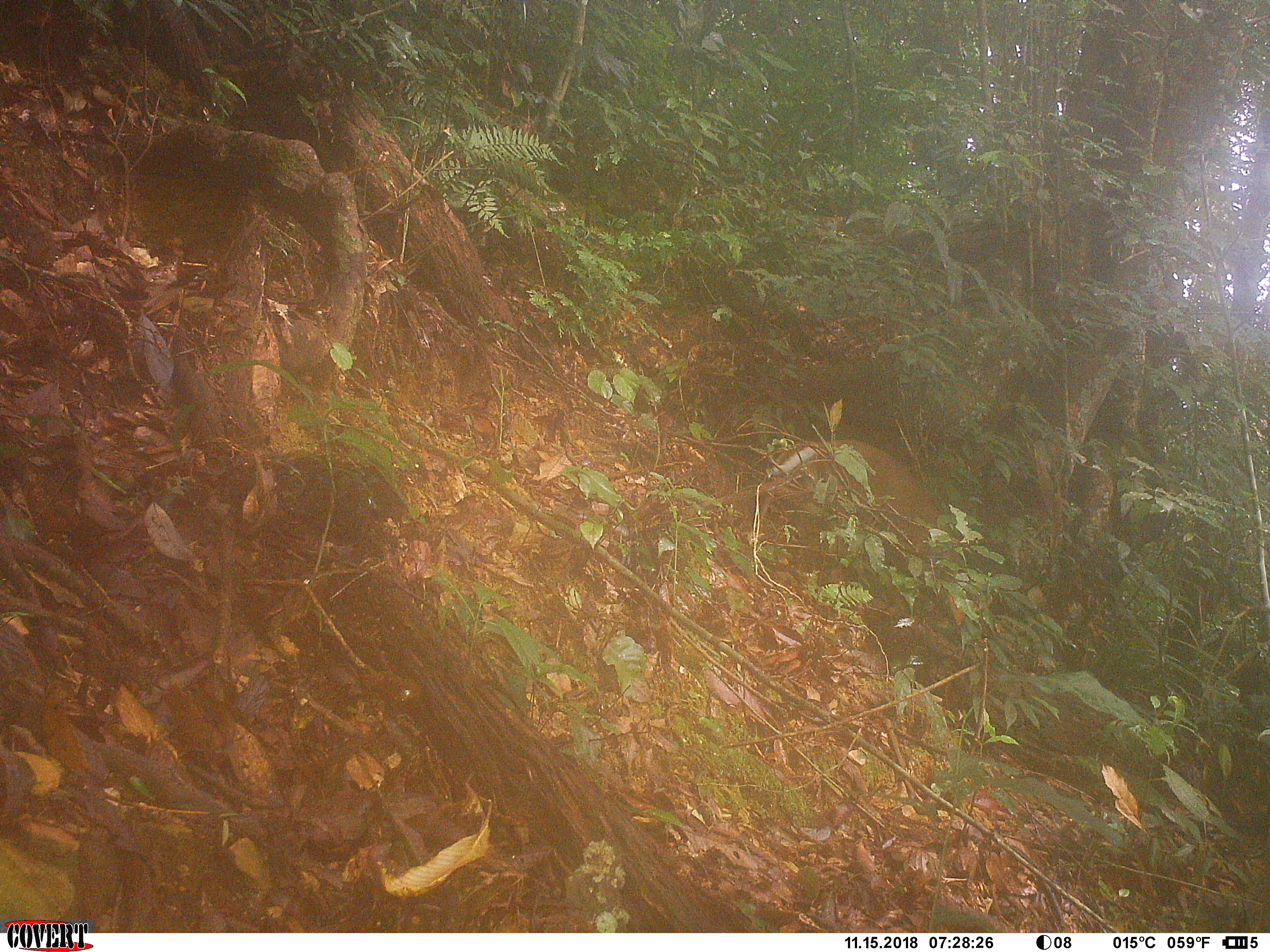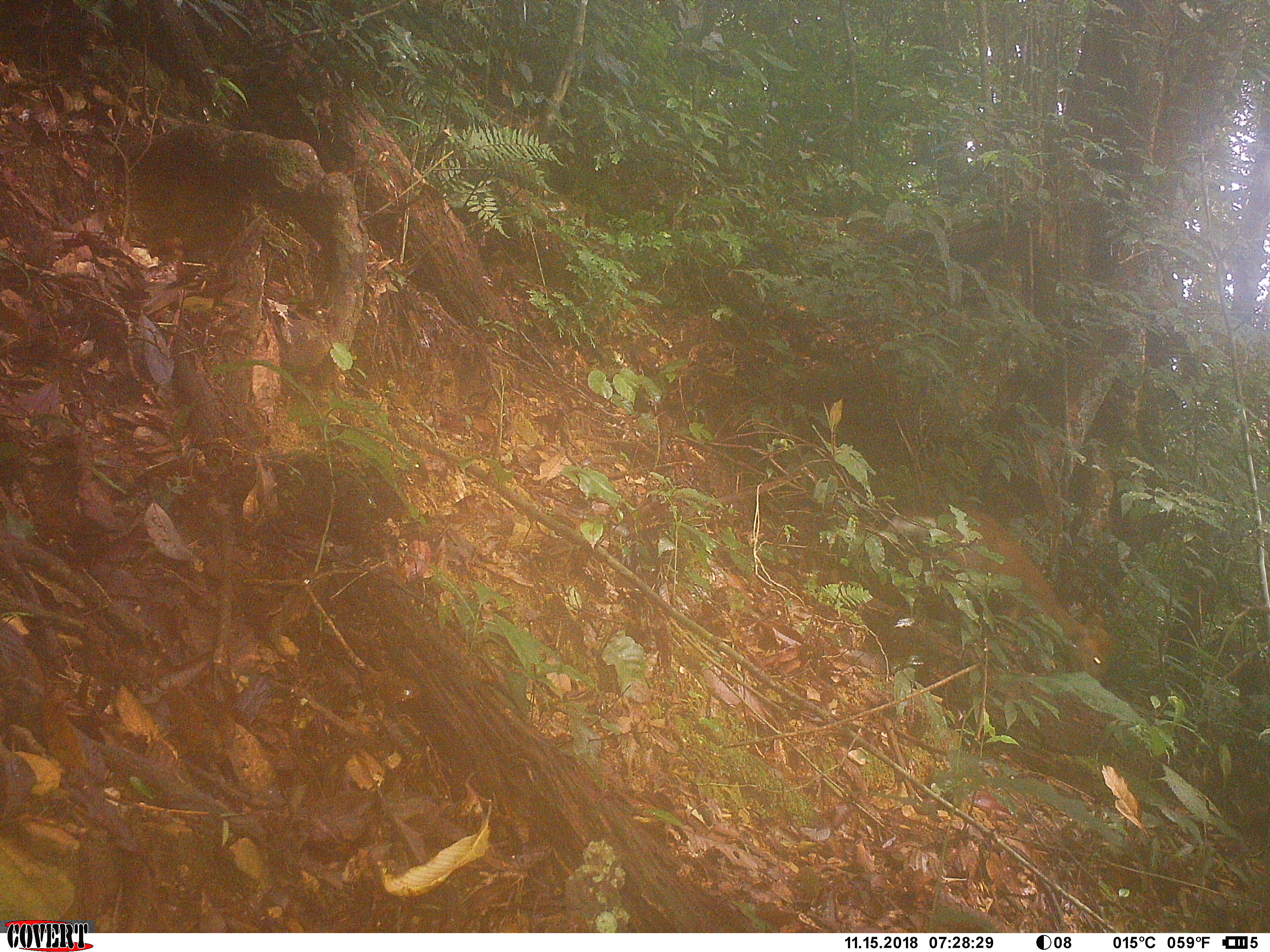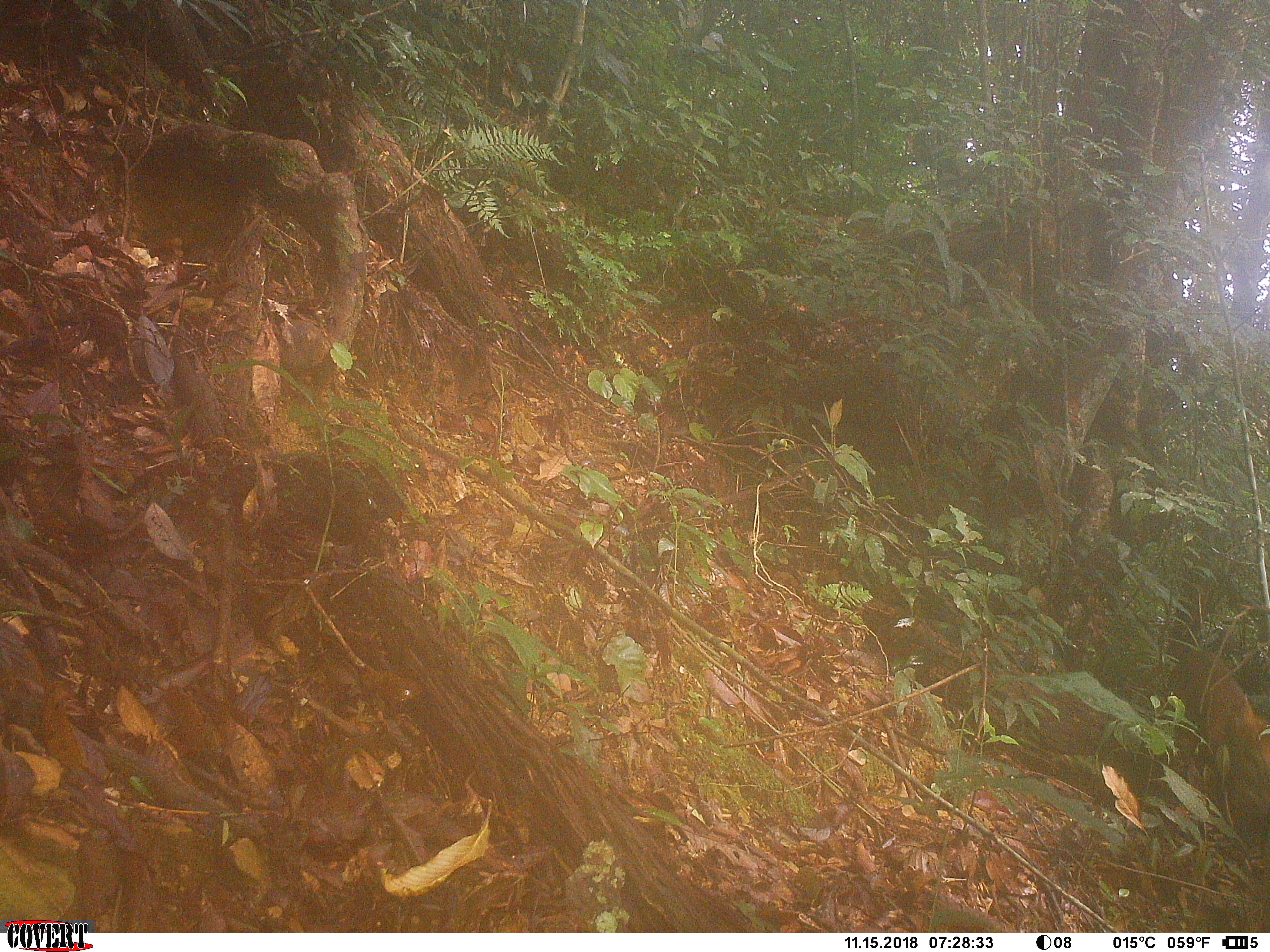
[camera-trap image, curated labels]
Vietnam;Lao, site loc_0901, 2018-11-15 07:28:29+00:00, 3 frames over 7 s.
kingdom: Animalia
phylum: Chordata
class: Mammalia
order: Artiodactyla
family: Cervidae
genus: Muntiacus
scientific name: Muntiacus rooseveltorum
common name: roosevelt's muntjac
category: roosevelts muntjac group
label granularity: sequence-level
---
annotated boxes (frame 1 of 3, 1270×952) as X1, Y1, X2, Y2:
roosevelts muntjac group: 777, 438, 966, 625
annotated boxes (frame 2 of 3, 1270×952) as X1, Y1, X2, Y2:
roosevelts muntjac group: 885, 509, 1113, 682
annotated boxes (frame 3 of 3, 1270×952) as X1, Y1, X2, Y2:
roosevelts muntjac group: 1158, 651, 1270, 829